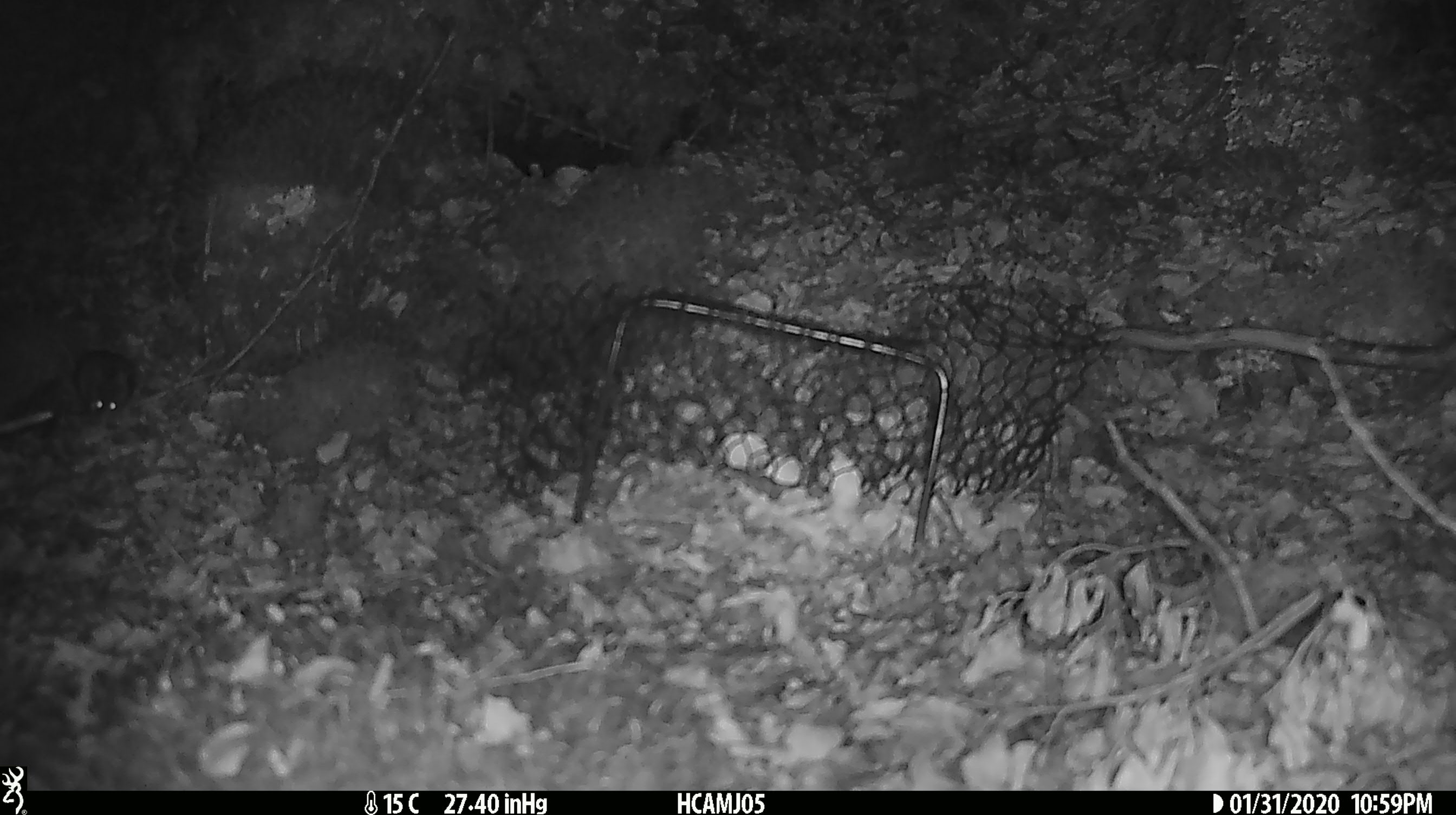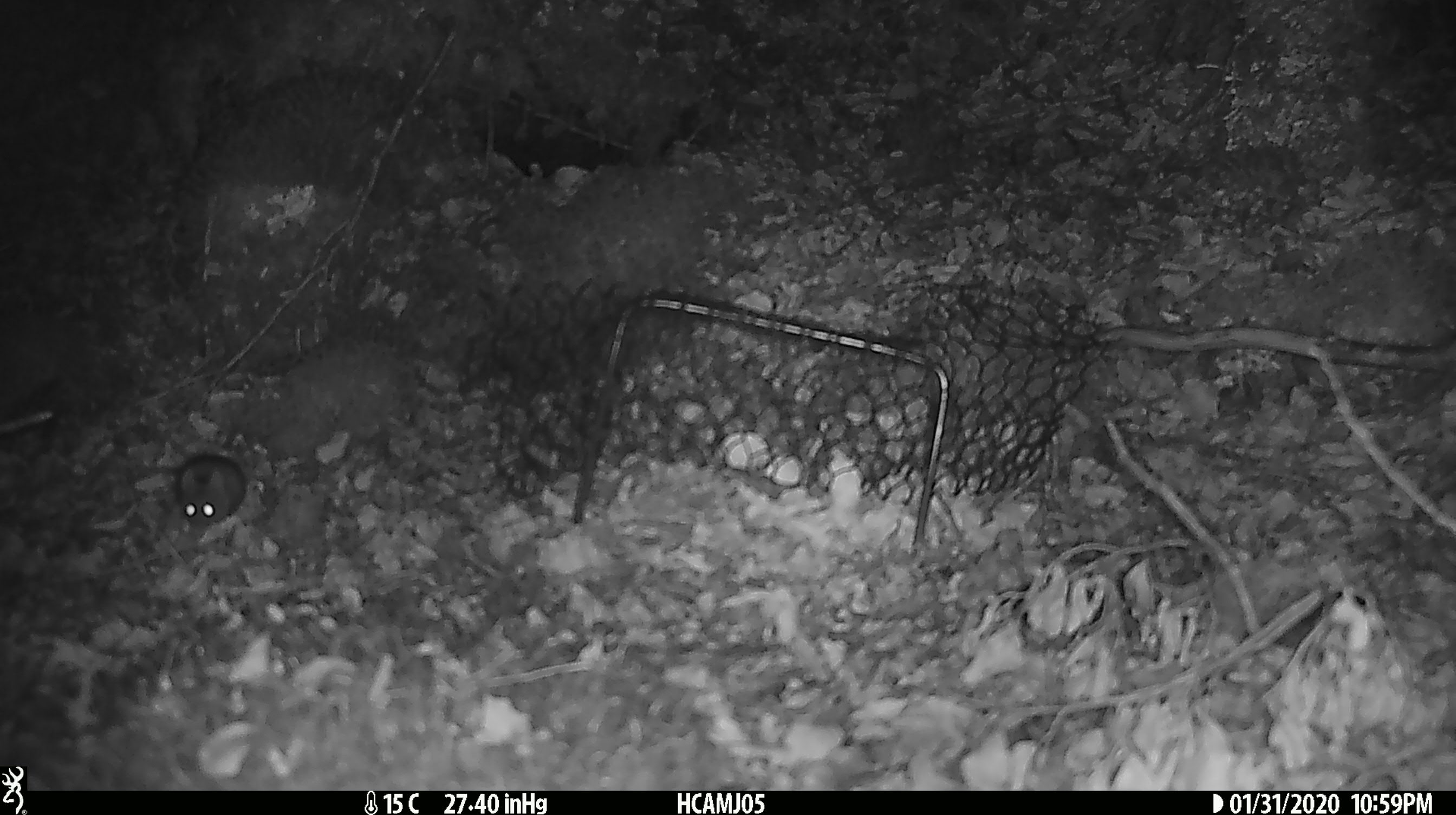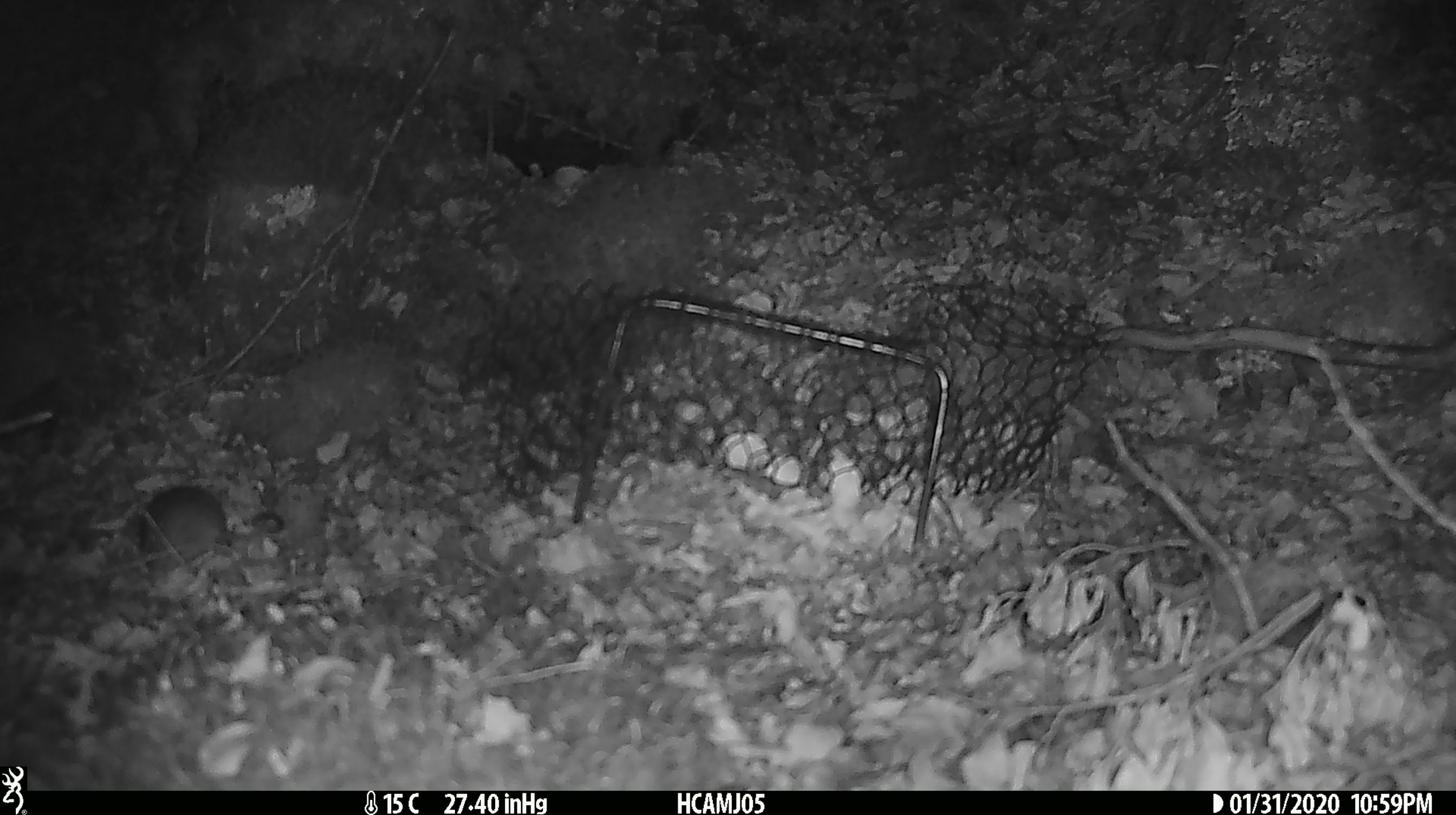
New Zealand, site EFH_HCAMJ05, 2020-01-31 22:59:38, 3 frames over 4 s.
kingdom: Animalia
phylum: Chordata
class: Mammalia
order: Rodentia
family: Muridae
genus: Mus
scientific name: Mus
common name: mouse